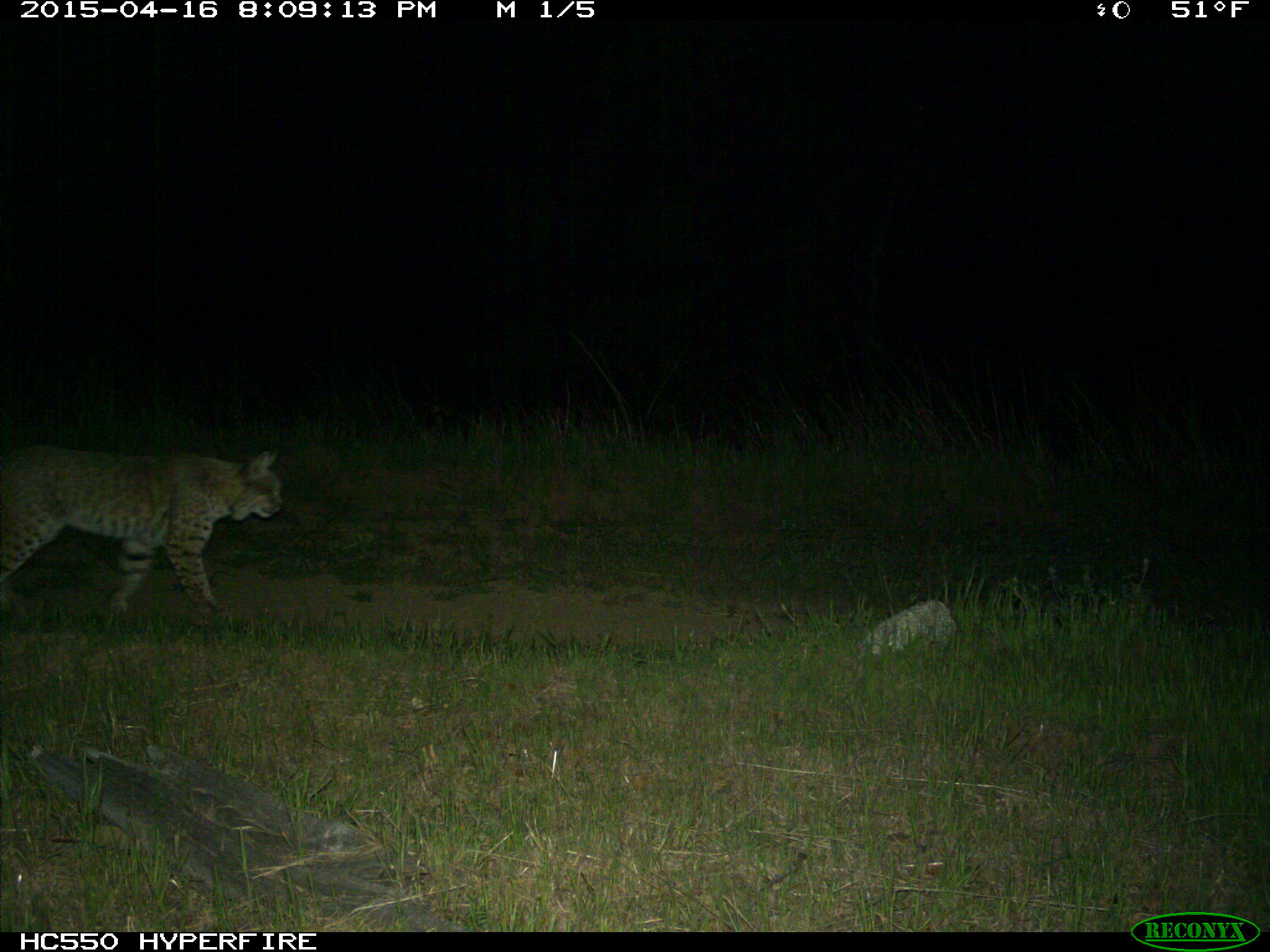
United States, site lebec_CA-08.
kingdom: Animalia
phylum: Chordata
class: Mammalia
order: Carnivora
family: Felidae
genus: Lynx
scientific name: Lynx rufus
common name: bobcat